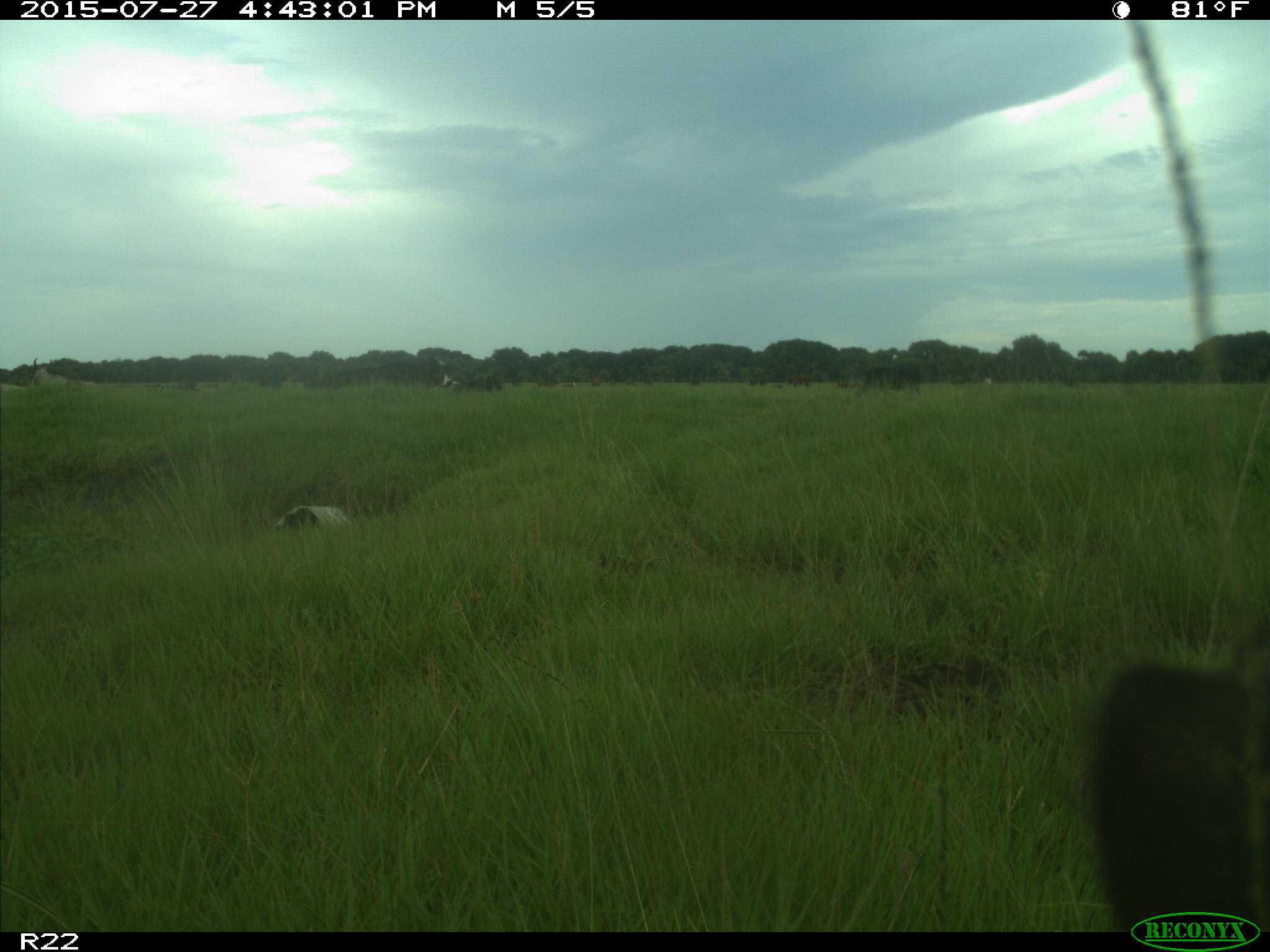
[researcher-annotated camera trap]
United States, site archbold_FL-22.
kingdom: Animalia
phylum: Chordata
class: Mammalia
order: Artiodactyla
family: Bovidae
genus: Bos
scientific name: Bos taurus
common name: domestic cow